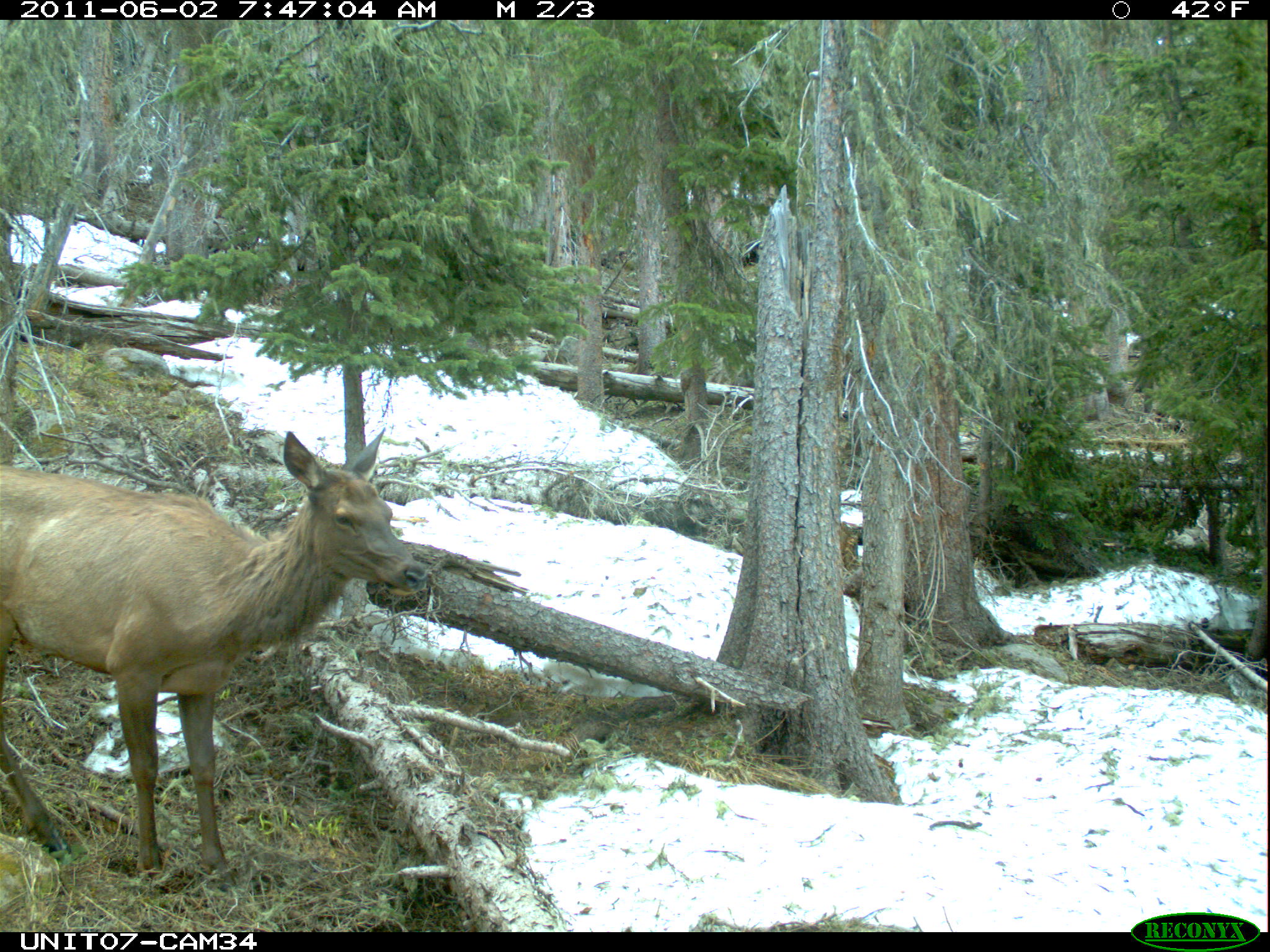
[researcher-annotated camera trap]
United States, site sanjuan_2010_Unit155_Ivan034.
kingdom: Animalia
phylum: Chordata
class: Mammalia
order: Artiodactyla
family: Cervidae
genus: Cervus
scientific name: Cervus elaphus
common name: red deer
Cervus elaphus (red deer).